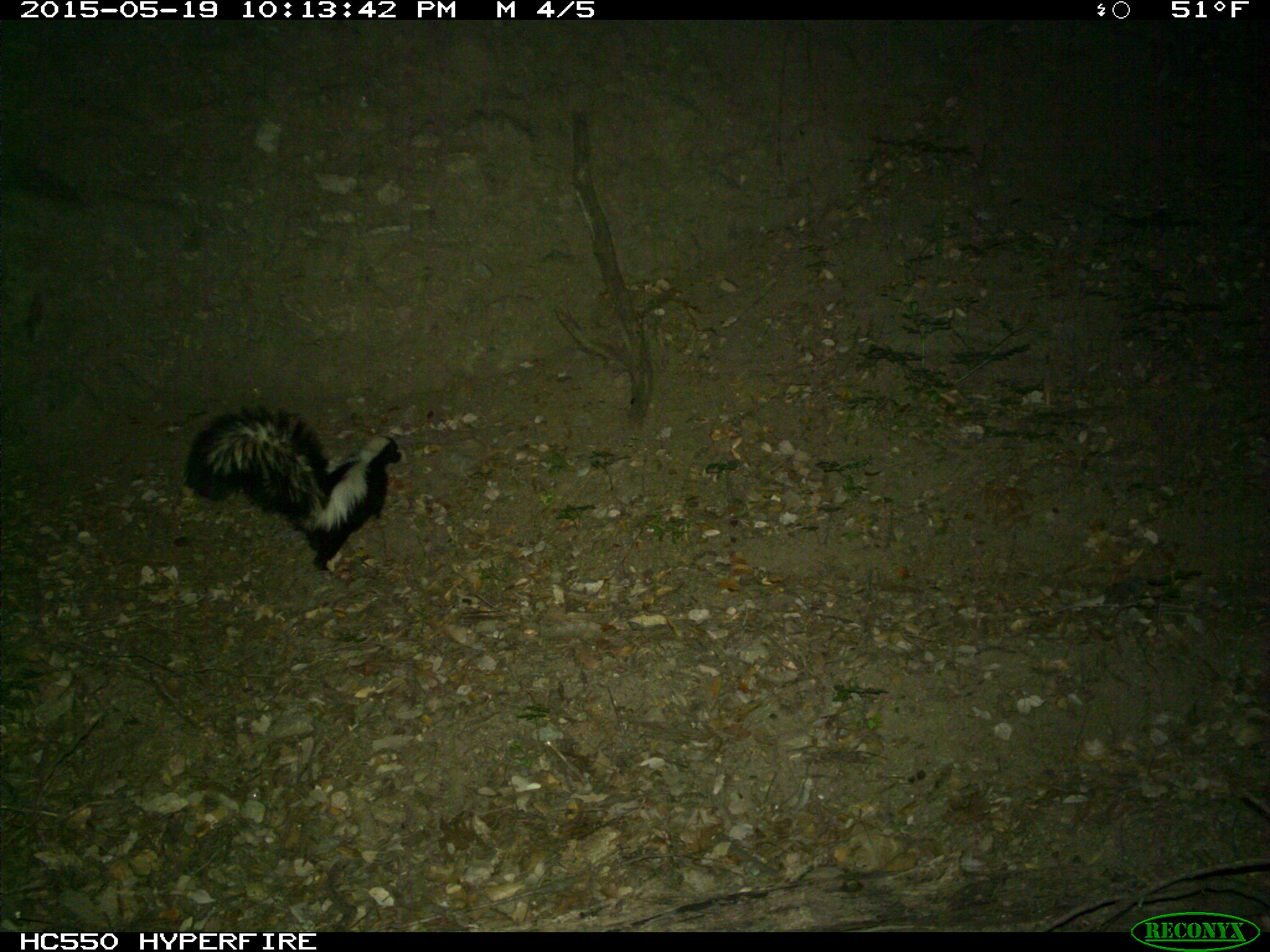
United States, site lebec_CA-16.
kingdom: Animalia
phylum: Chordata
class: Mammalia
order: Carnivora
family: Mephitidae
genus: Mephitis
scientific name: Mephitis mephitis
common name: striped skunk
Mephitis mephitis (striped skunk).